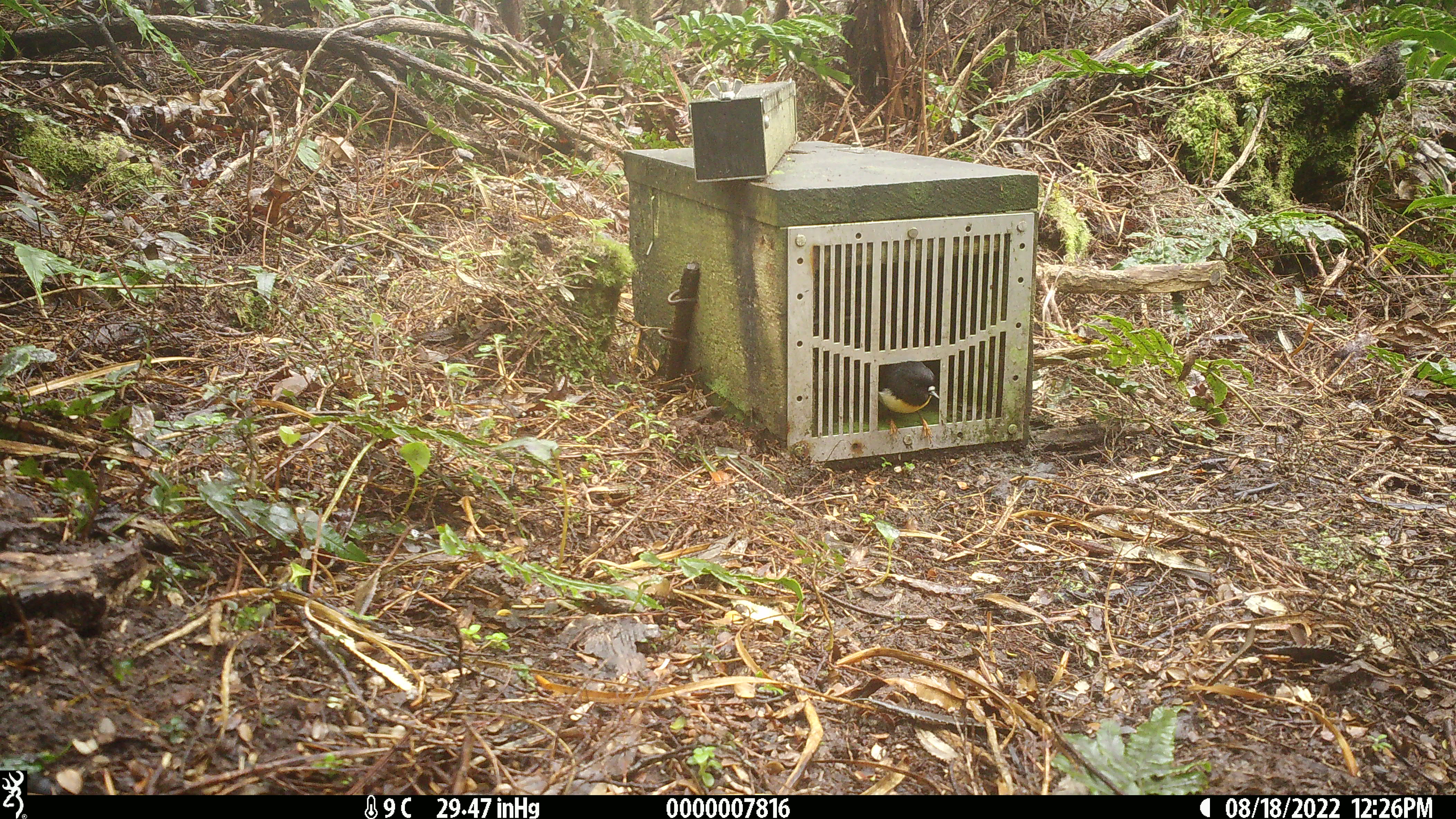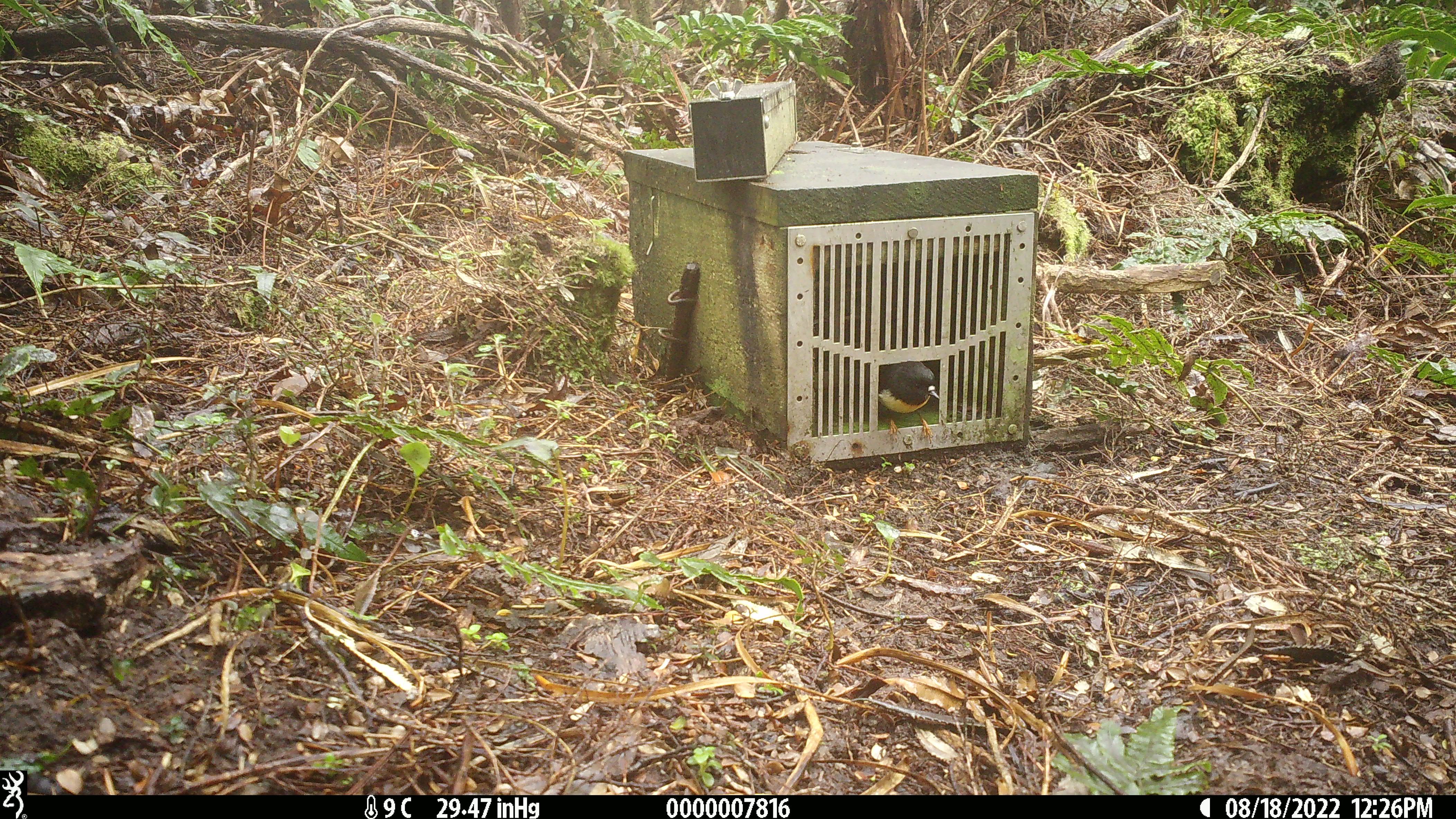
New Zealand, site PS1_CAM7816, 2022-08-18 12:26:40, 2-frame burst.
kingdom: Animalia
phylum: Chordata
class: Aves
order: Passeriformes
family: Petroicidae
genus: Petroica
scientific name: Petroica macrocephala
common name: tomtit